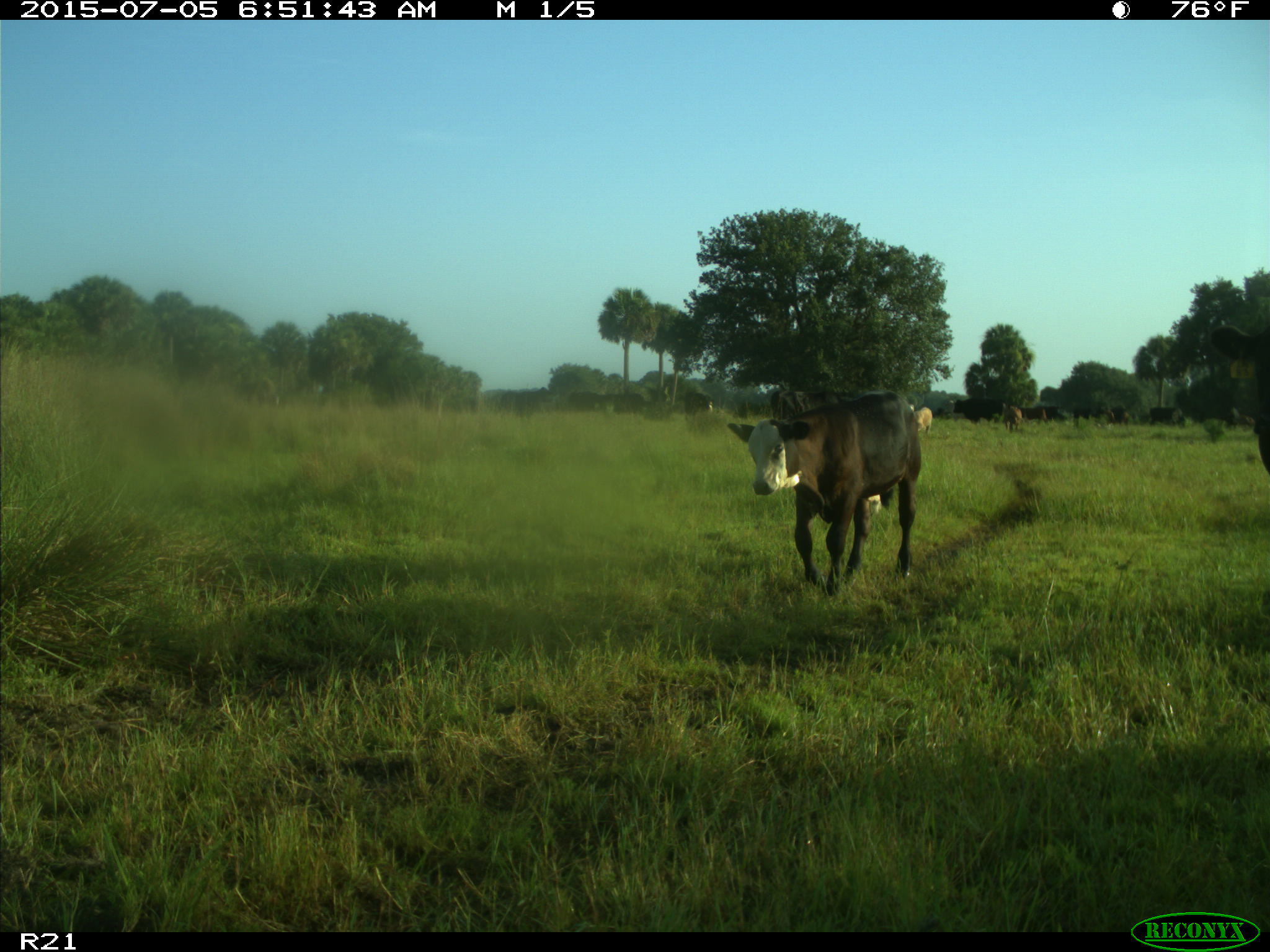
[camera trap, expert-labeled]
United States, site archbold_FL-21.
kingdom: Animalia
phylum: Chordata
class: Mammalia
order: Artiodactyla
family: Bovidae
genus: Bos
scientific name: Bos taurus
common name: domestic cow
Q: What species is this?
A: Bos taurus (domestic cow).